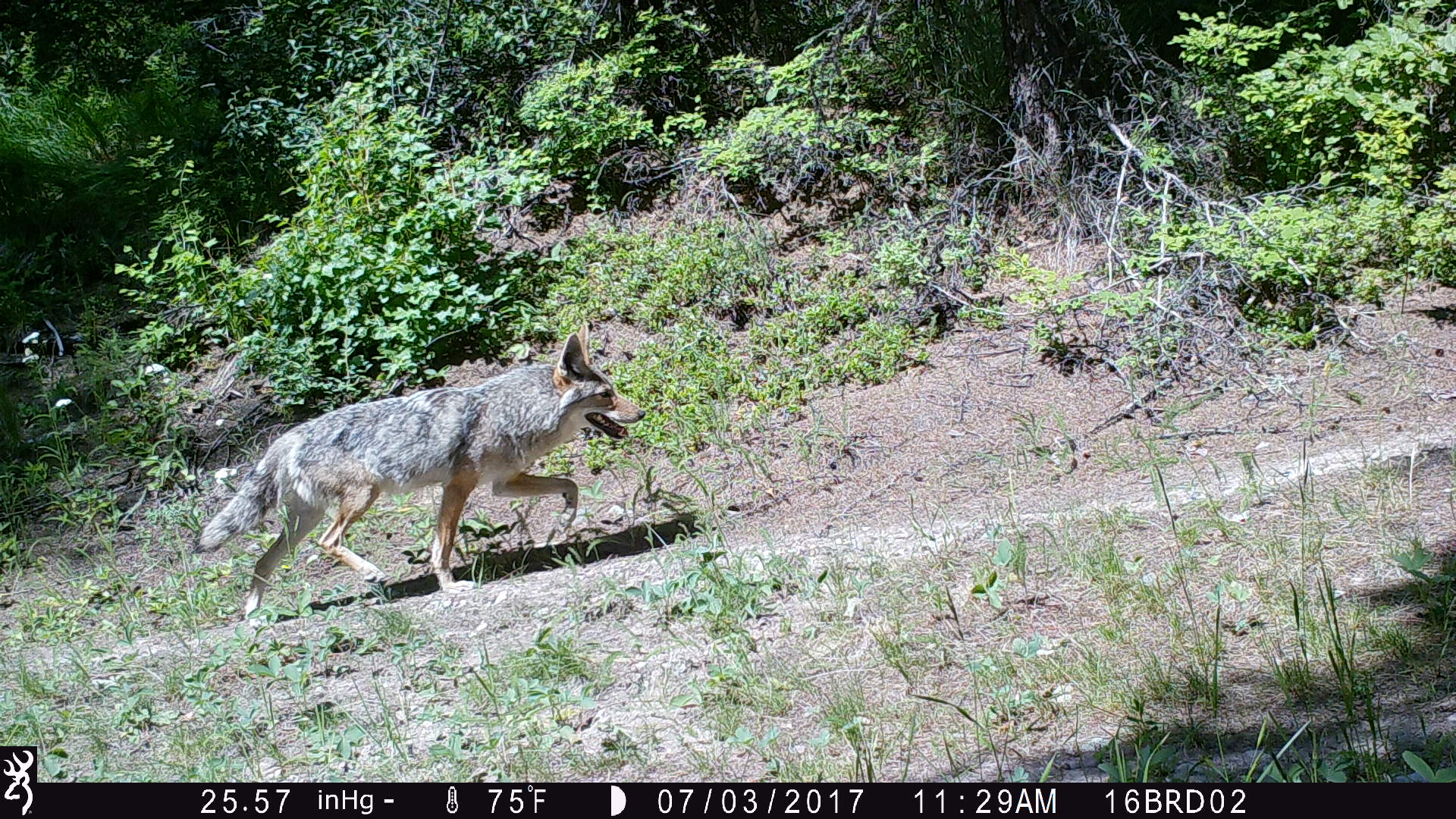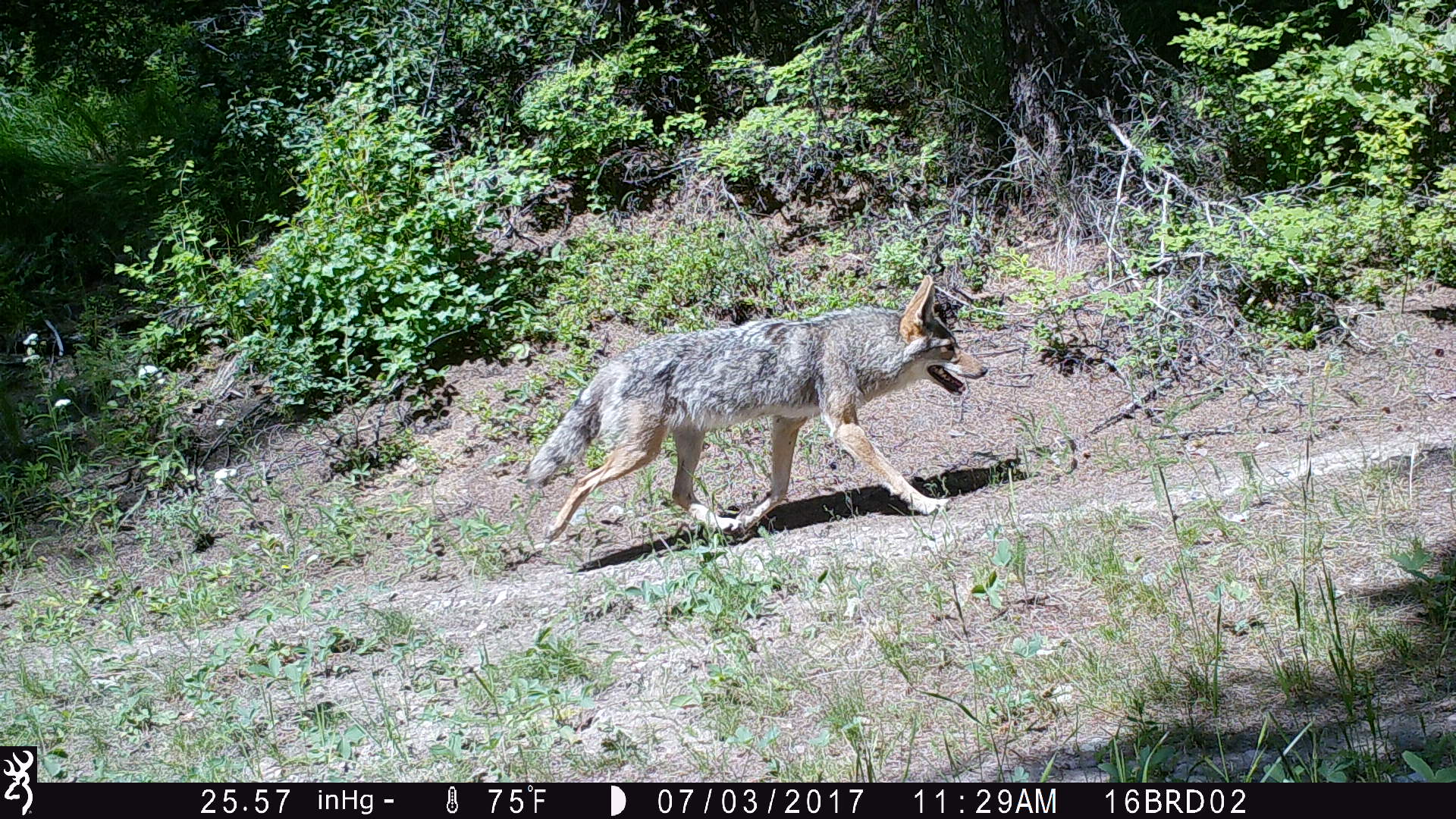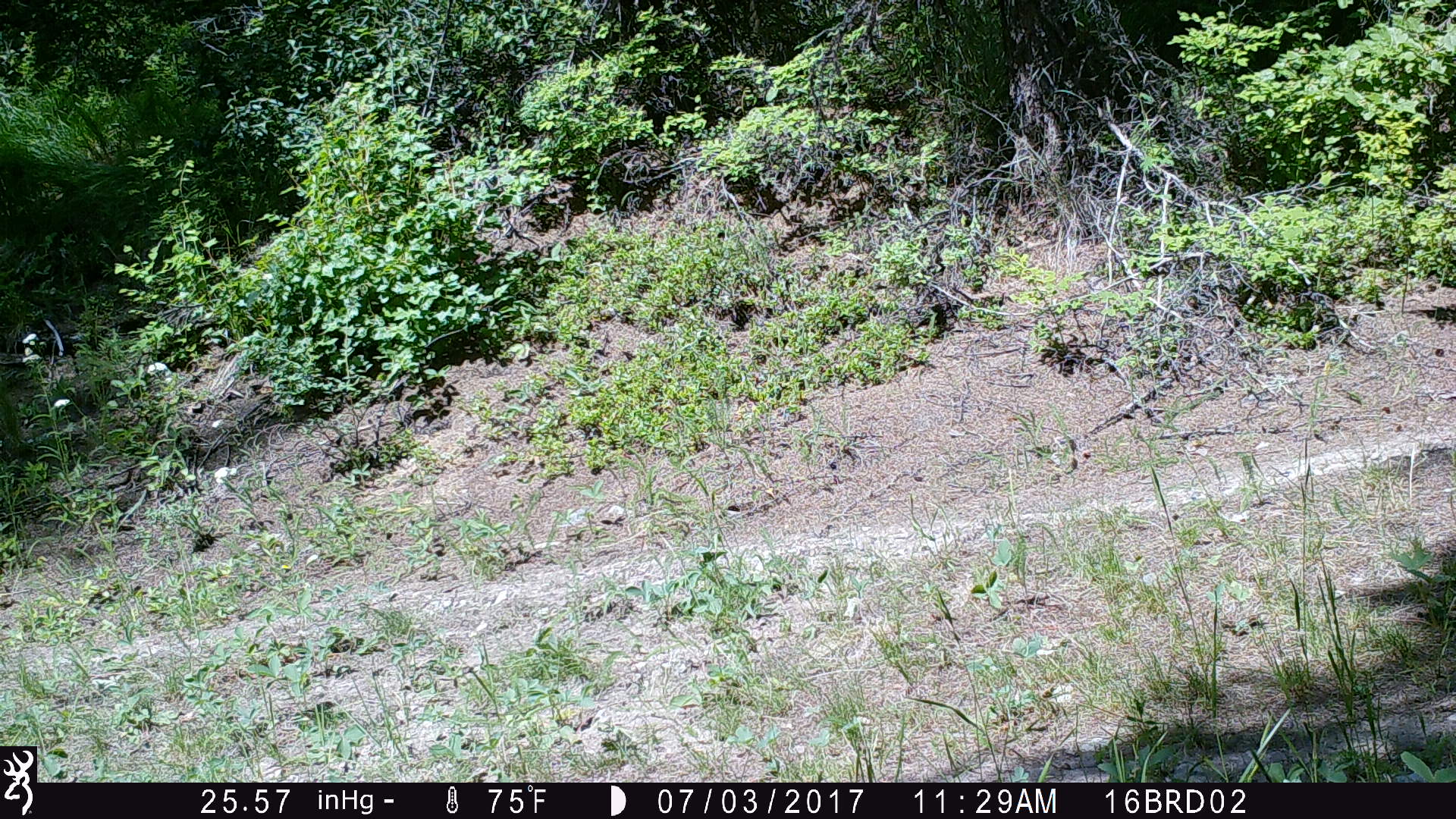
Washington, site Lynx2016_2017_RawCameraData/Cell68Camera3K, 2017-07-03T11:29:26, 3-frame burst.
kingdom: Animalia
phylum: Chordata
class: Mammalia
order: Carnivora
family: Canidae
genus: Canis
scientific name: Canis latrans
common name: coyote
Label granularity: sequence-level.